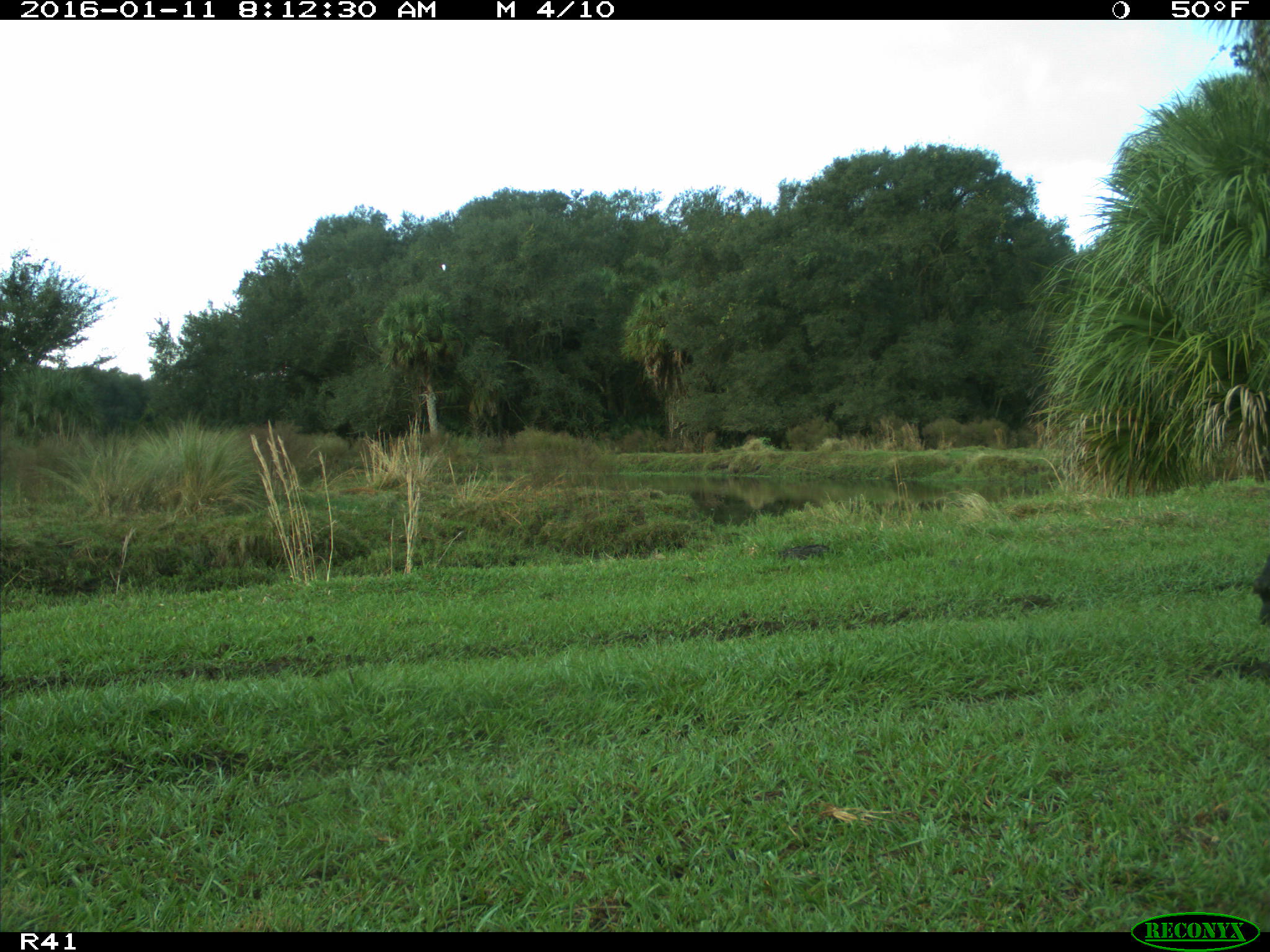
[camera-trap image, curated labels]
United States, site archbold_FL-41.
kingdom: Animalia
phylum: Chordata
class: Mammalia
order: Artiodactyla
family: Bovidae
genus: Bos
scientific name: Bos taurus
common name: domestic cow